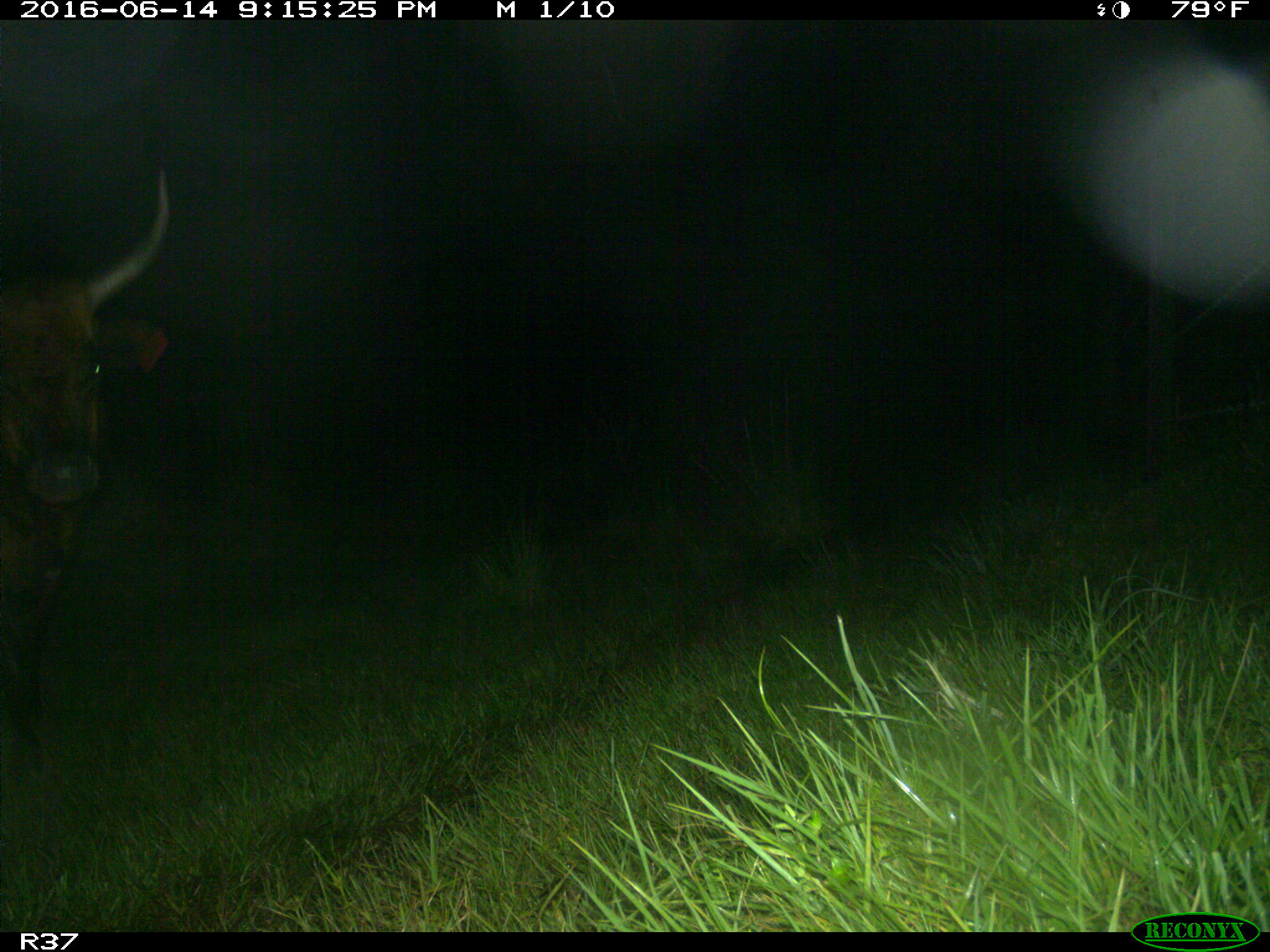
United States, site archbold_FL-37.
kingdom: Animalia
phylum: Chordata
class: Mammalia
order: Artiodactyla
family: Bovidae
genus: Bos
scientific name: Bos taurus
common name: domestic cow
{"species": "Bos taurus (domestic cow)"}